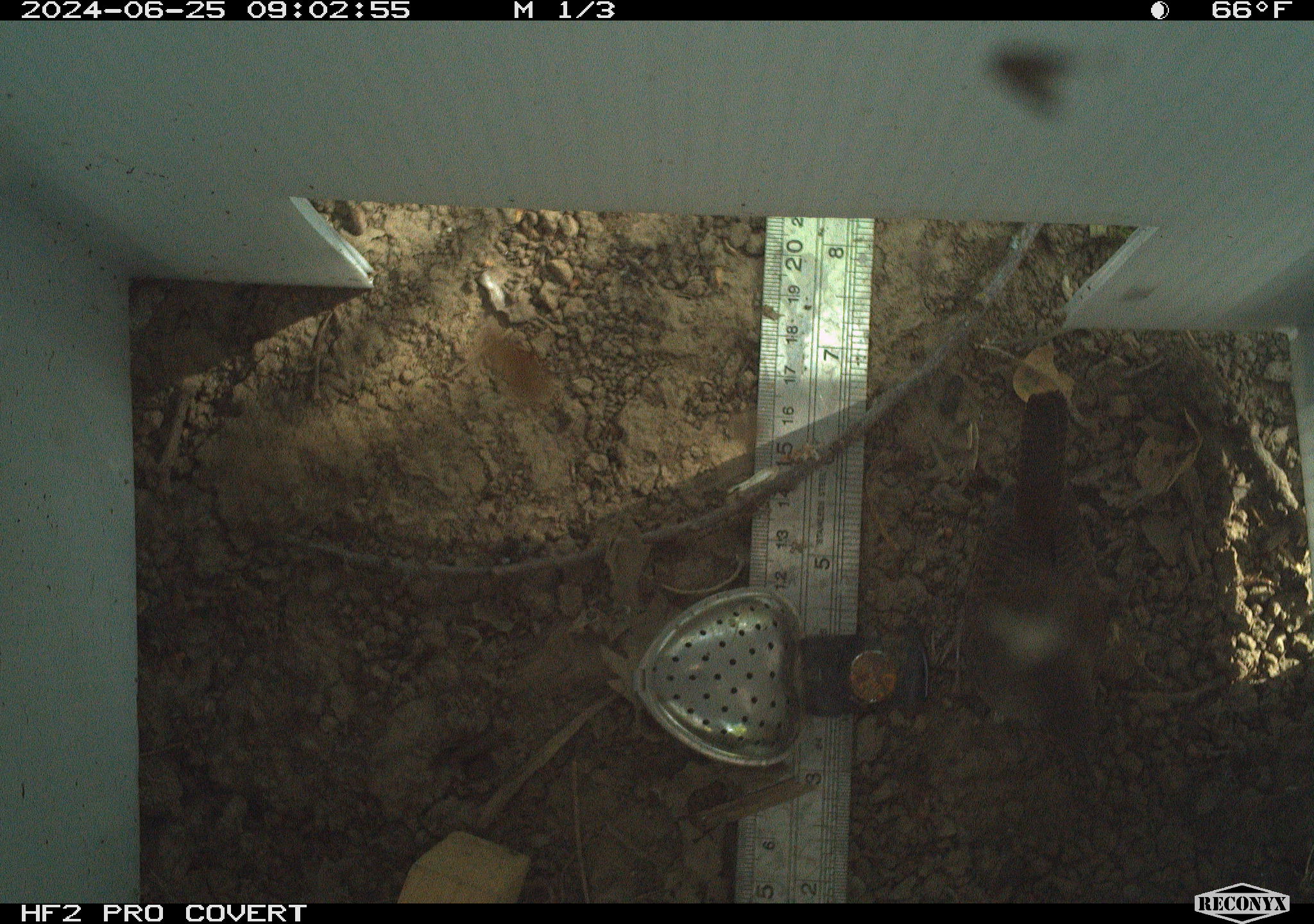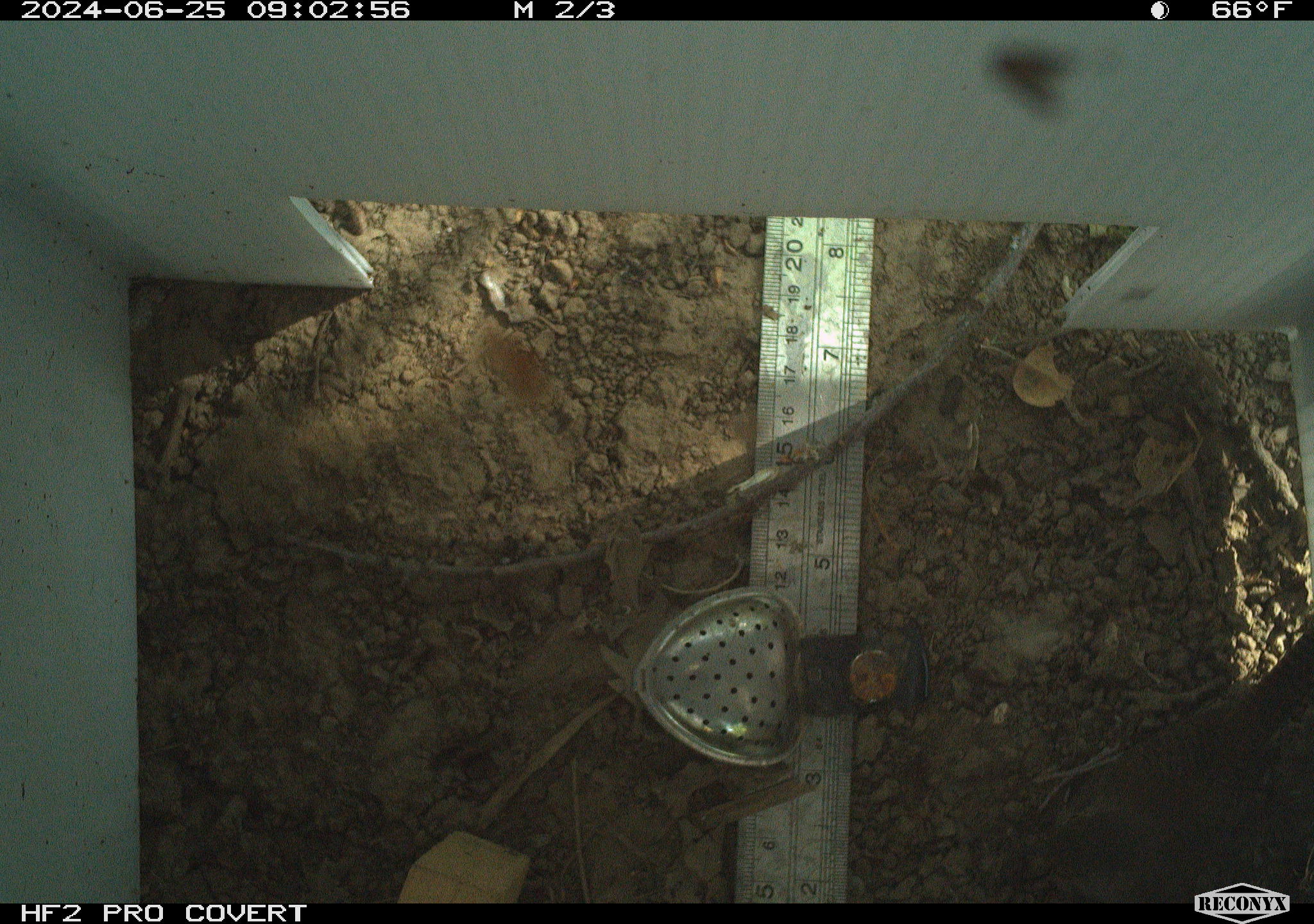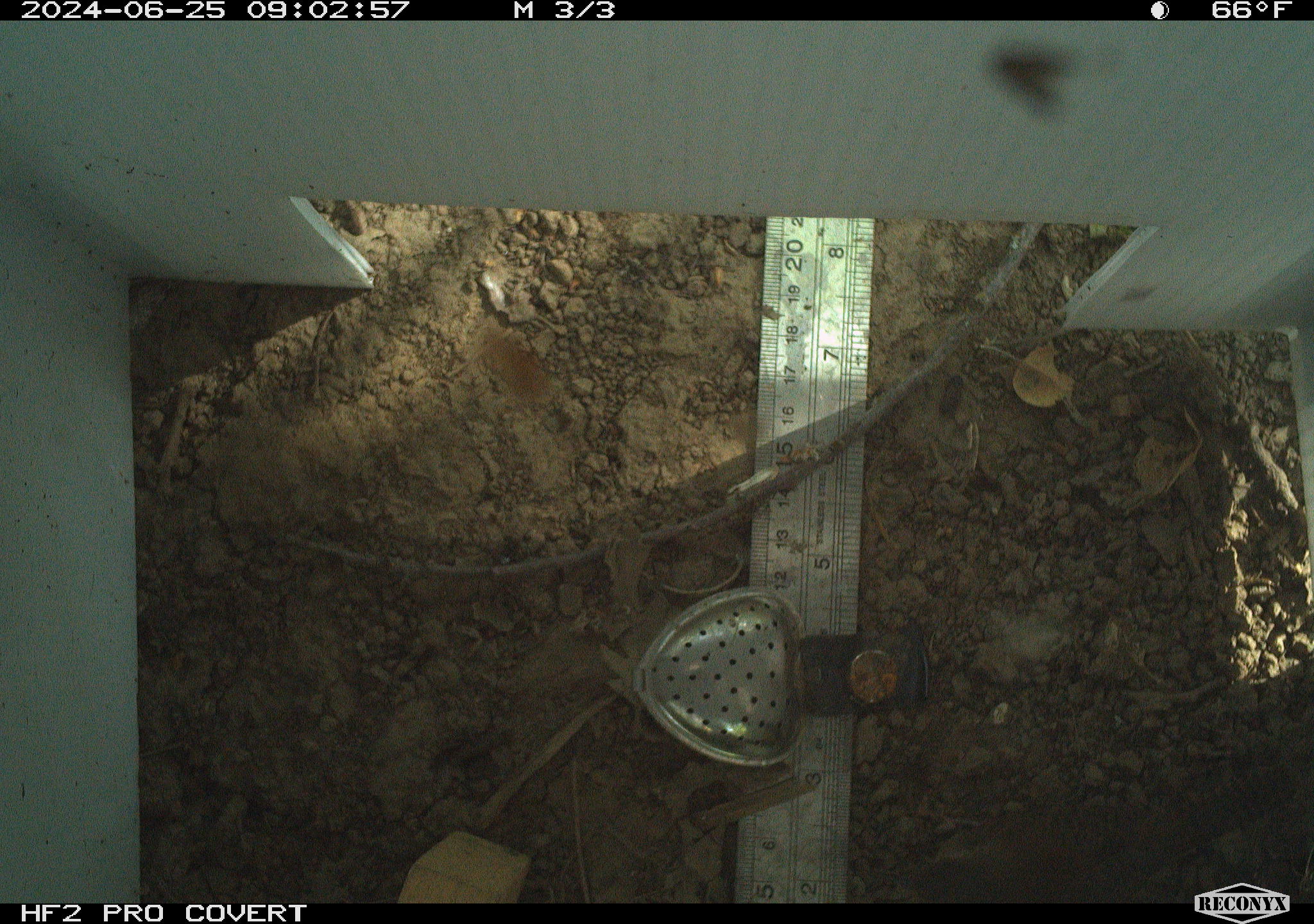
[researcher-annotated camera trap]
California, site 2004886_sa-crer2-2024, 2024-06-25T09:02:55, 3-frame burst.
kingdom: Animalia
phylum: Chordata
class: Aves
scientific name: Aves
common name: bird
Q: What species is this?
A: Bird (Aves).